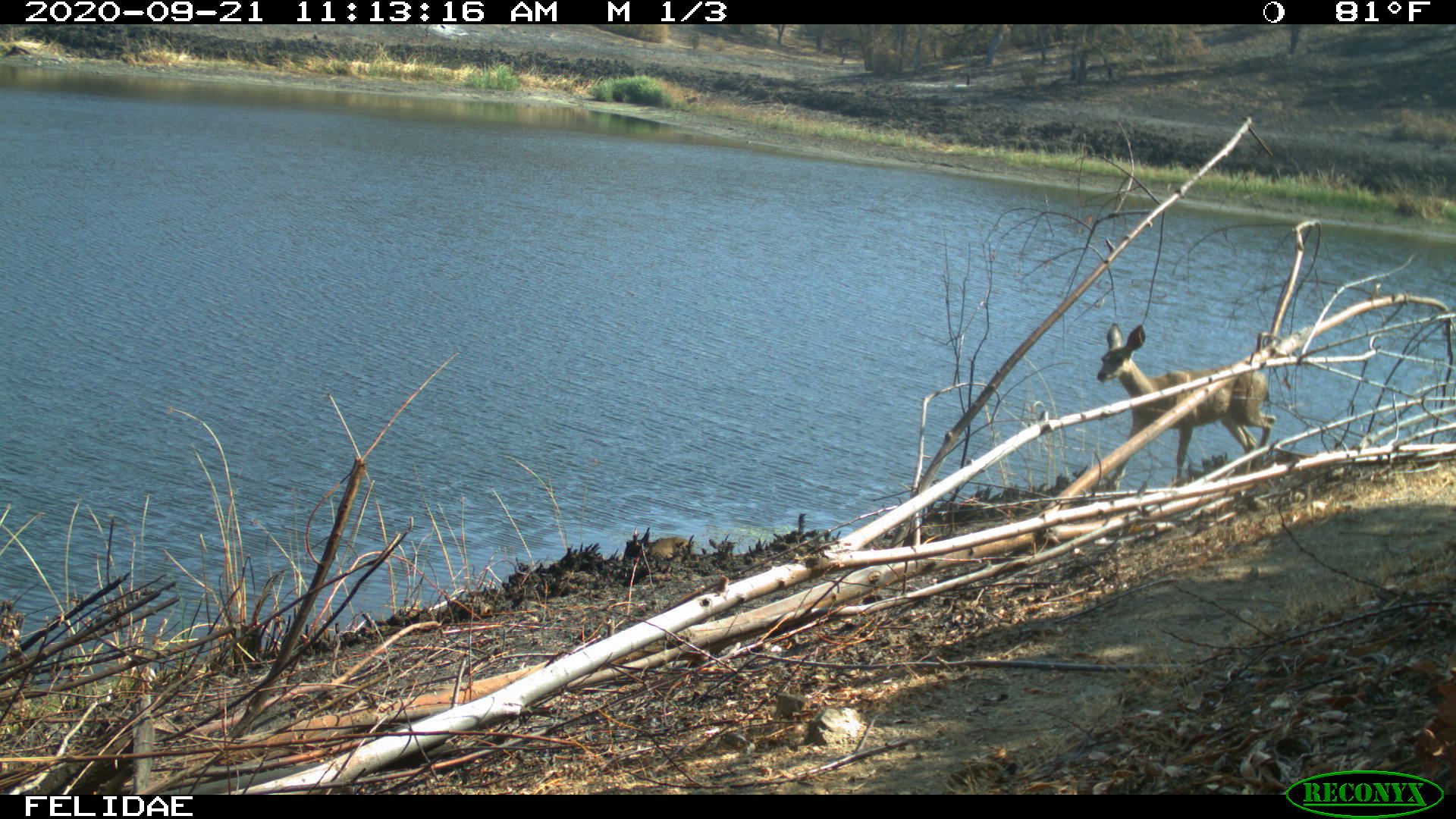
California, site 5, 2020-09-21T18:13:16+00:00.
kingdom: Animalia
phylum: Chordata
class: Mammalia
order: Artiodactyla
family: Cervidae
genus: Odocoileus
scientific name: Odocoileus hemionus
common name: mule deer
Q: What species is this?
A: Mule deer (Odocoileus hemionus).